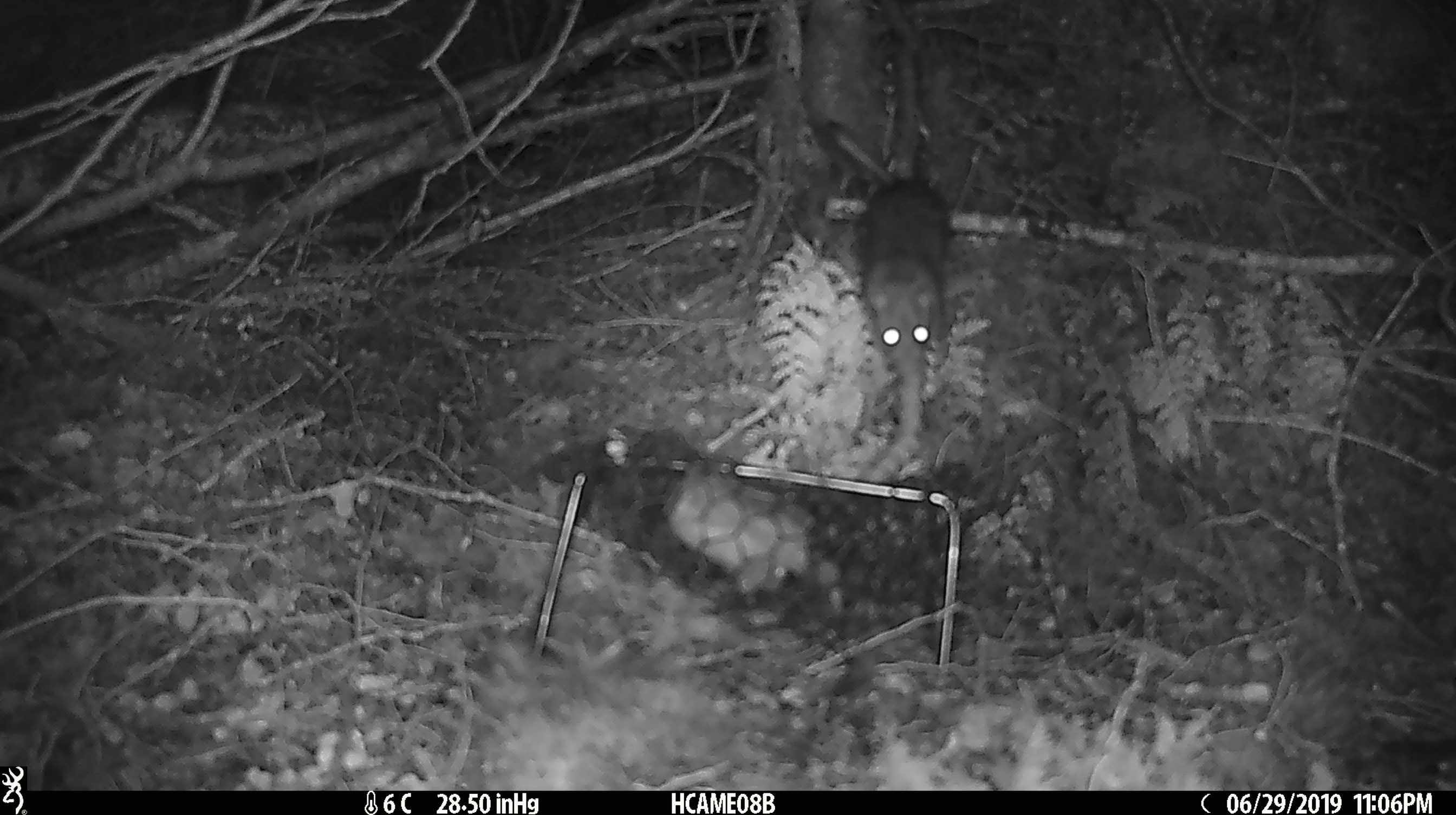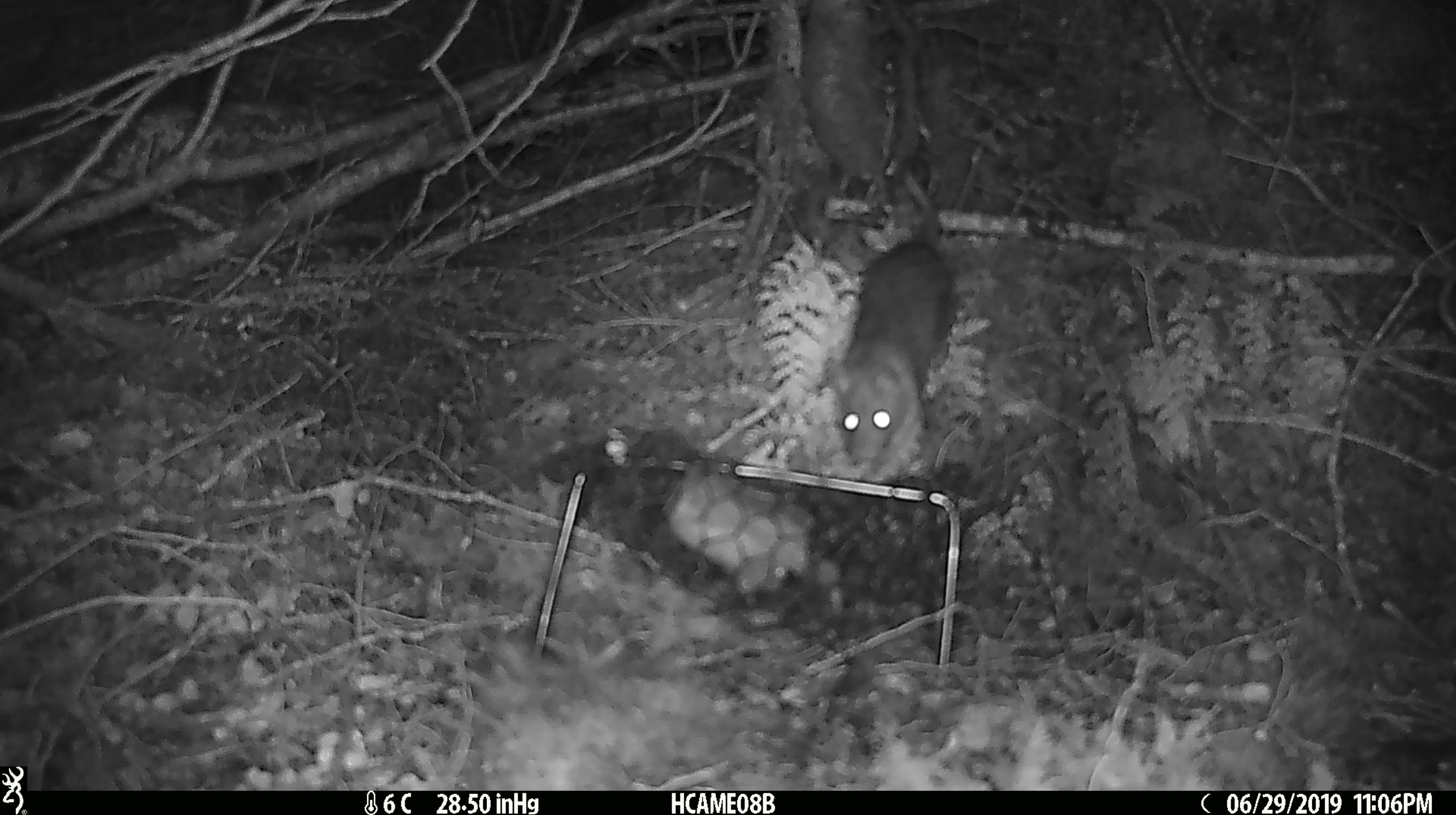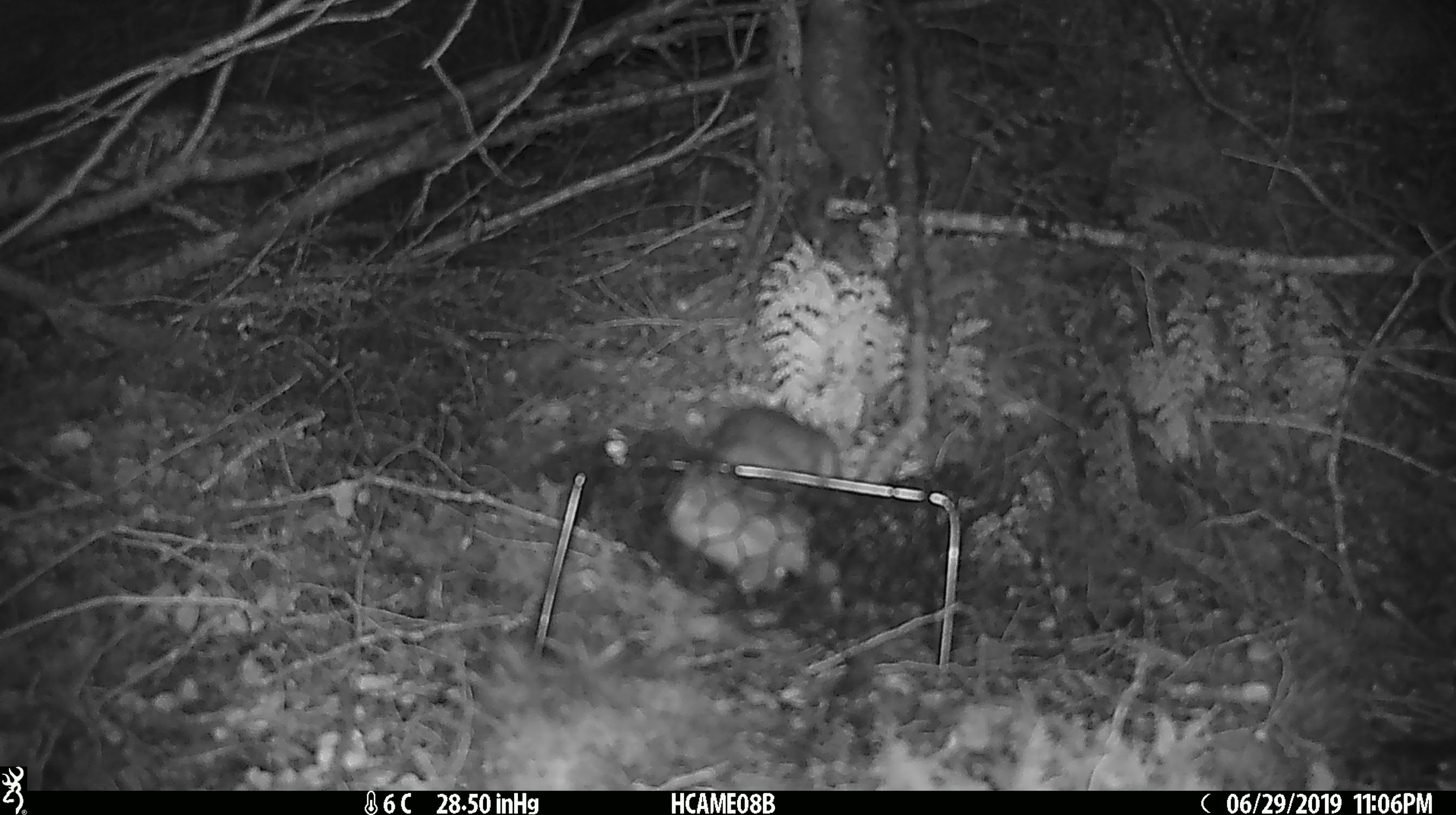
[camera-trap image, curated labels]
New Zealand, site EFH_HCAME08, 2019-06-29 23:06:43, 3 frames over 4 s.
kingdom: Animalia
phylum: Chordata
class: Mammalia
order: Rodentia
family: Muridae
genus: Rattus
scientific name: Rattus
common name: rat